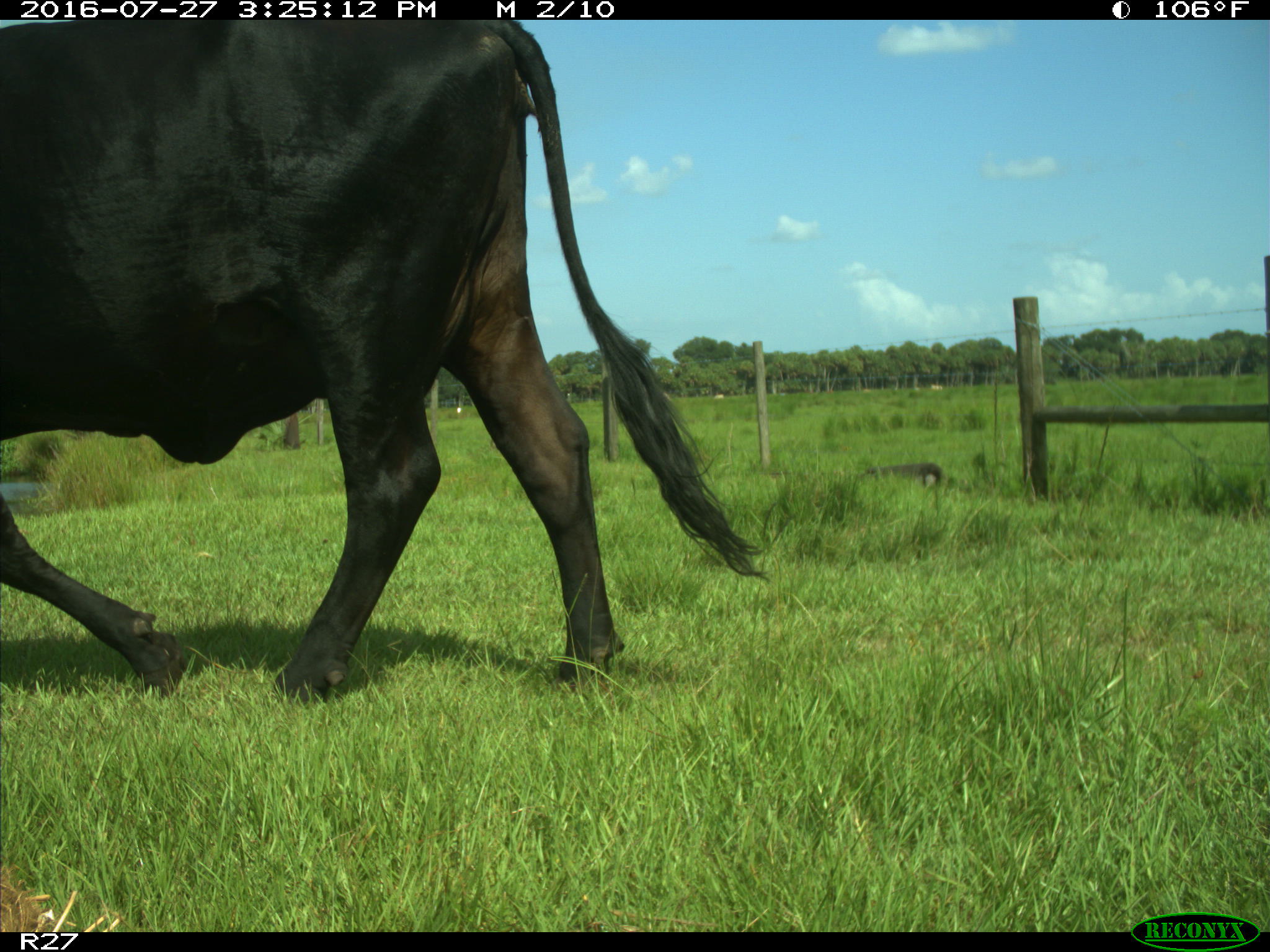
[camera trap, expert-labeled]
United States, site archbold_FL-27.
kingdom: Animalia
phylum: Chordata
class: Mammalia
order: Artiodactyla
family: Bovidae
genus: Bos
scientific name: Bos taurus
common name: domestic cow